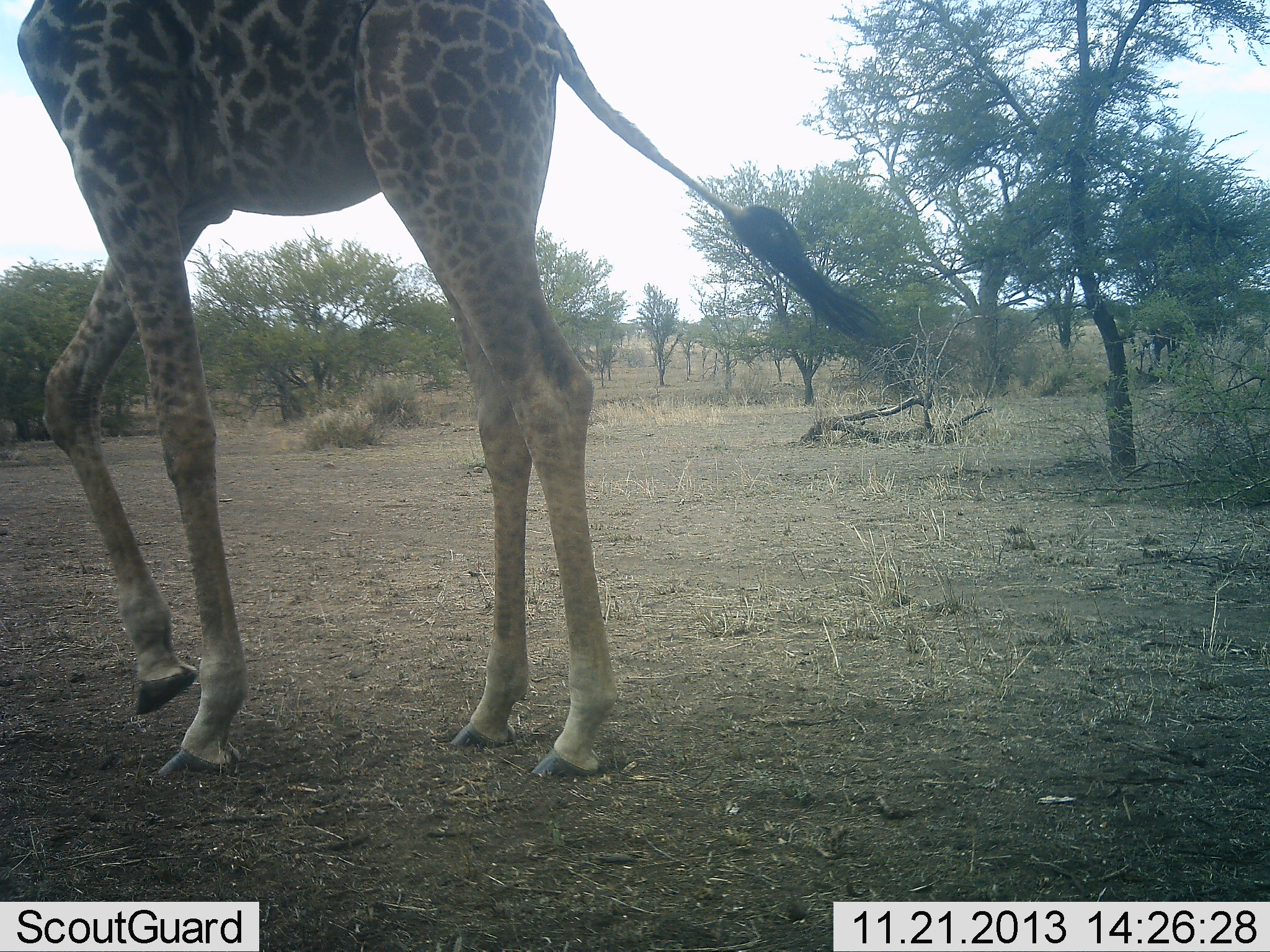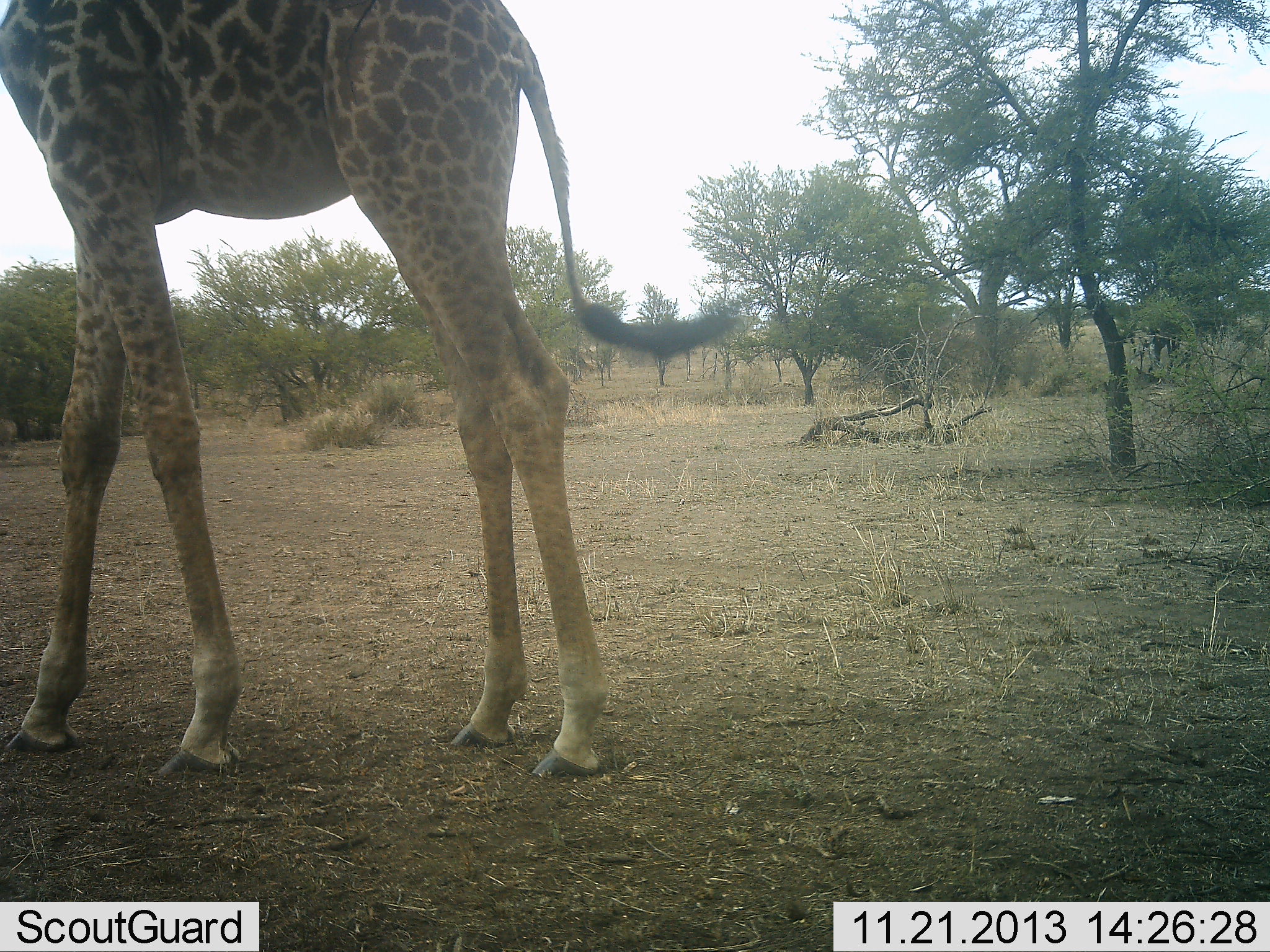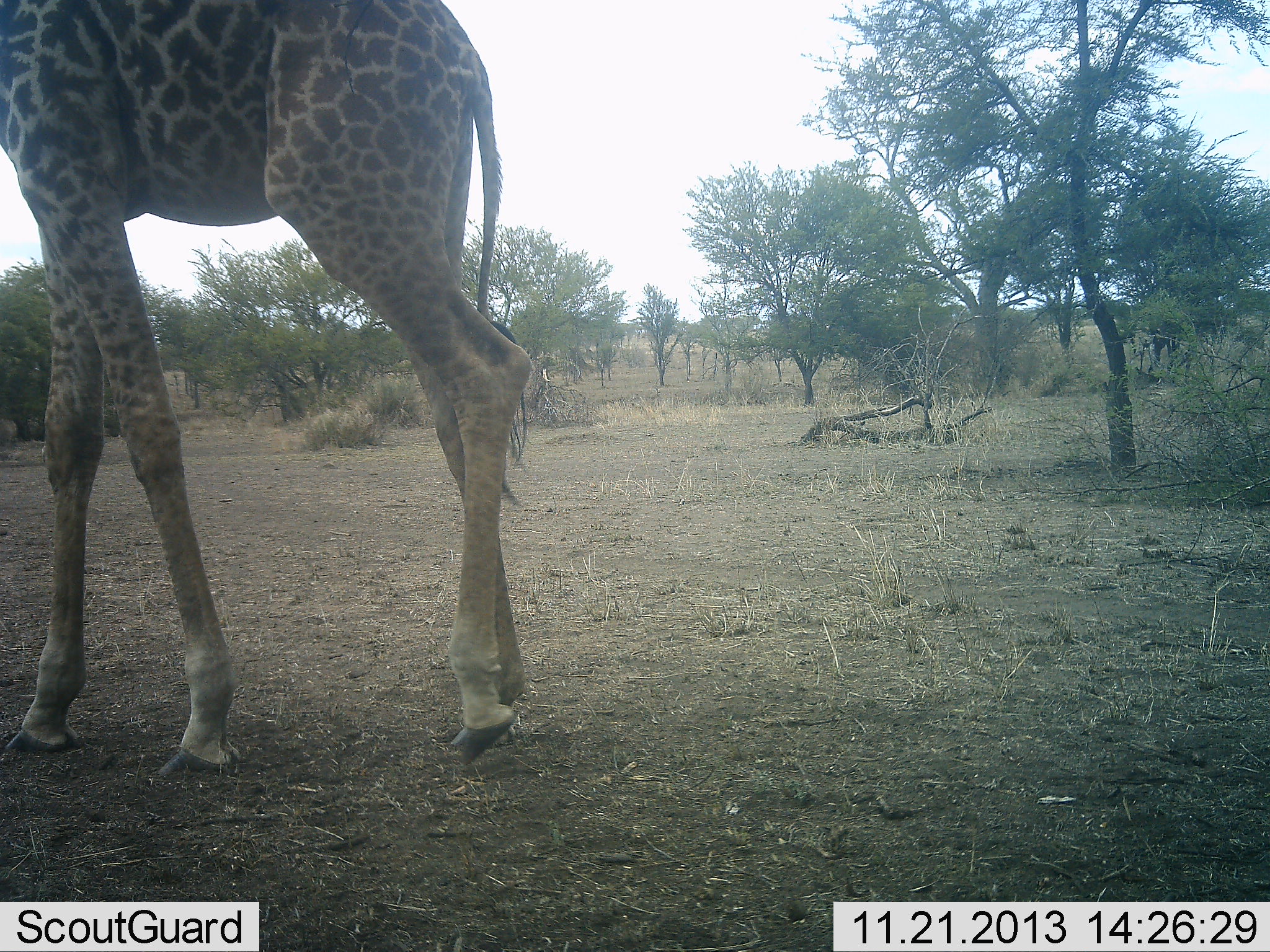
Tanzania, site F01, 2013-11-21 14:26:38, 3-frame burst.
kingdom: Animalia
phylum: Chordata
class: Mammalia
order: Artiodactyla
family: Giraffidae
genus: Giraffa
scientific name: Giraffa camelopardalis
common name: giraffe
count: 1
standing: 60%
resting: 0%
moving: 40%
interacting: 0%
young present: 0%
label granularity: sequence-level